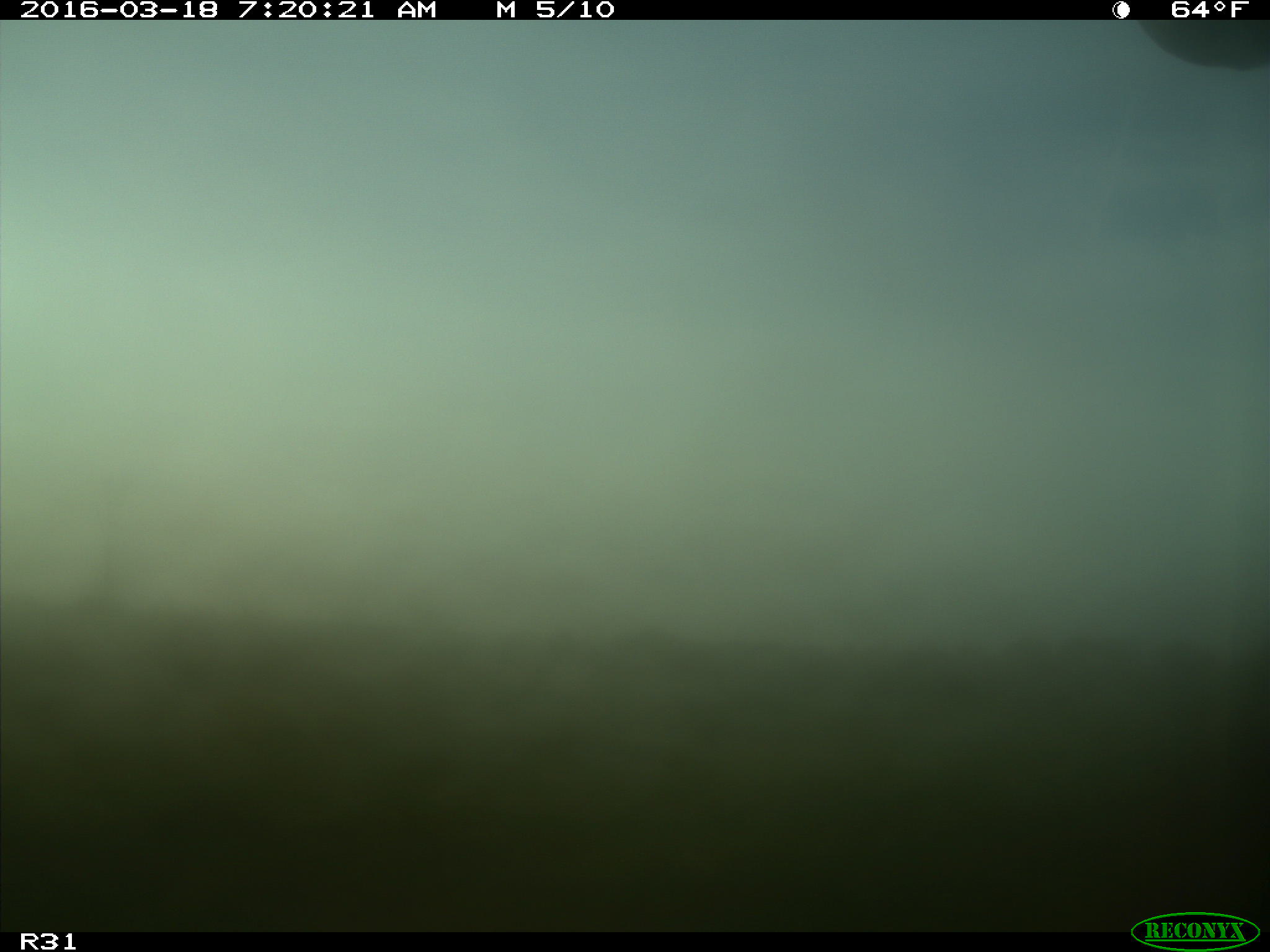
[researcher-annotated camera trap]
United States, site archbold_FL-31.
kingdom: Animalia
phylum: Chordata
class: Mammalia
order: Artiodactyla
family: Bovidae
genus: Bos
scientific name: Bos taurus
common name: domestic cow